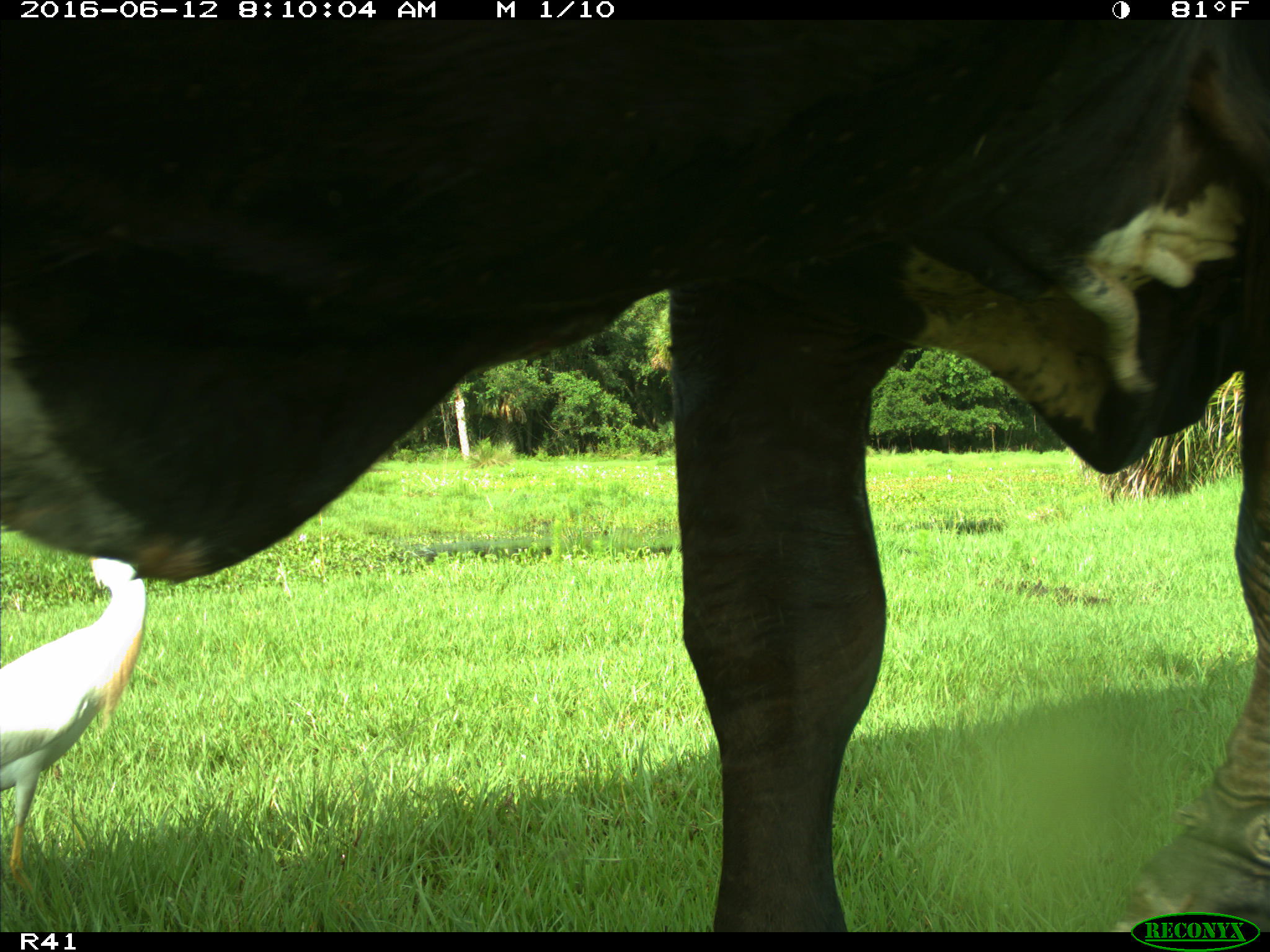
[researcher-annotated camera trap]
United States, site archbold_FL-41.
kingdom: Animalia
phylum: Chordata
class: Mammalia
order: Artiodactyla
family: Bovidae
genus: Bos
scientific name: Bos taurus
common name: domestic cow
Bos taurus (domestic cow).